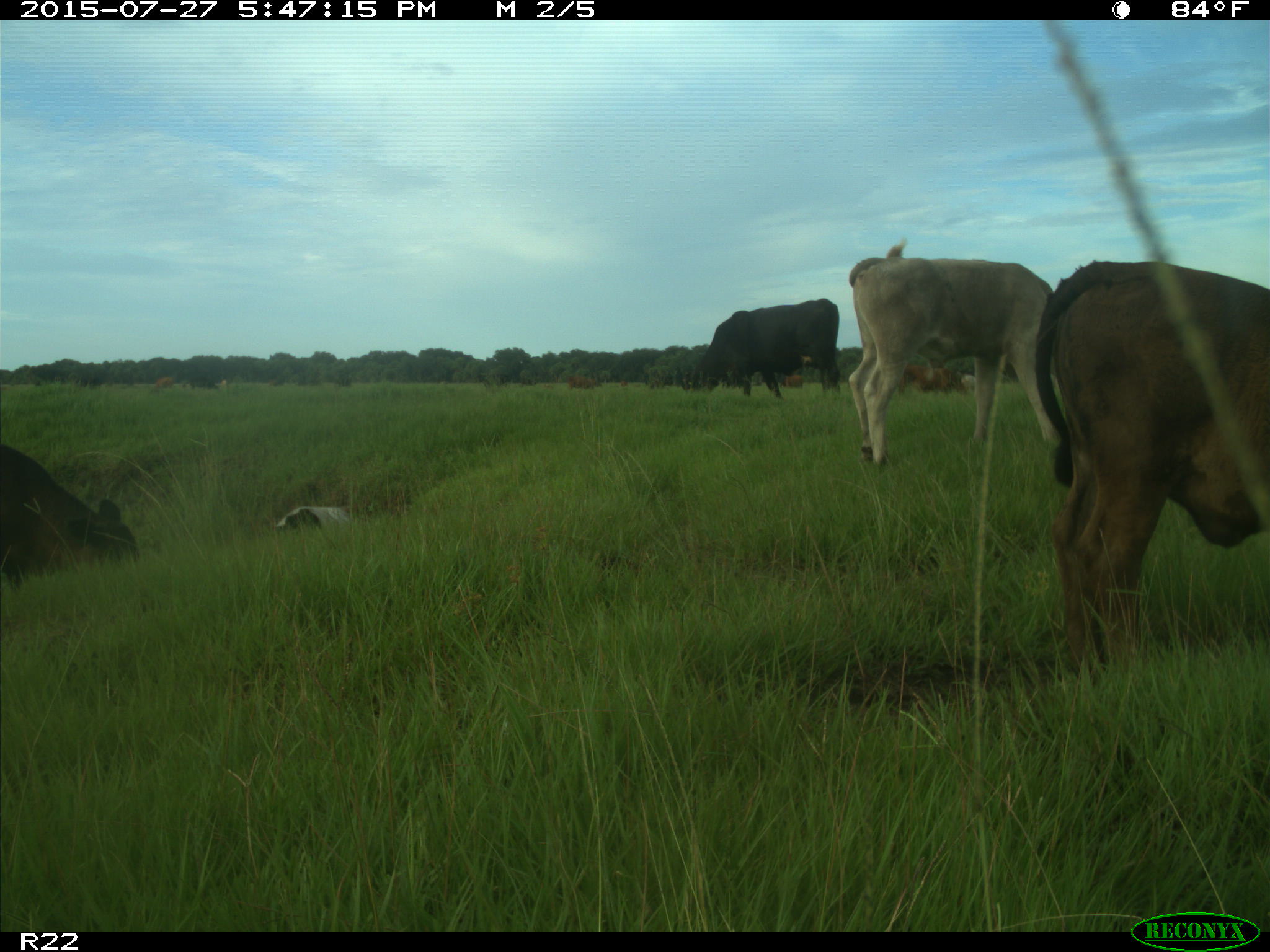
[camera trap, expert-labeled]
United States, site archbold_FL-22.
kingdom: Animalia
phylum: Chordata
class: Mammalia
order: Artiodactyla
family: Bovidae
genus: Bos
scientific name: Bos taurus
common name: domestic cow